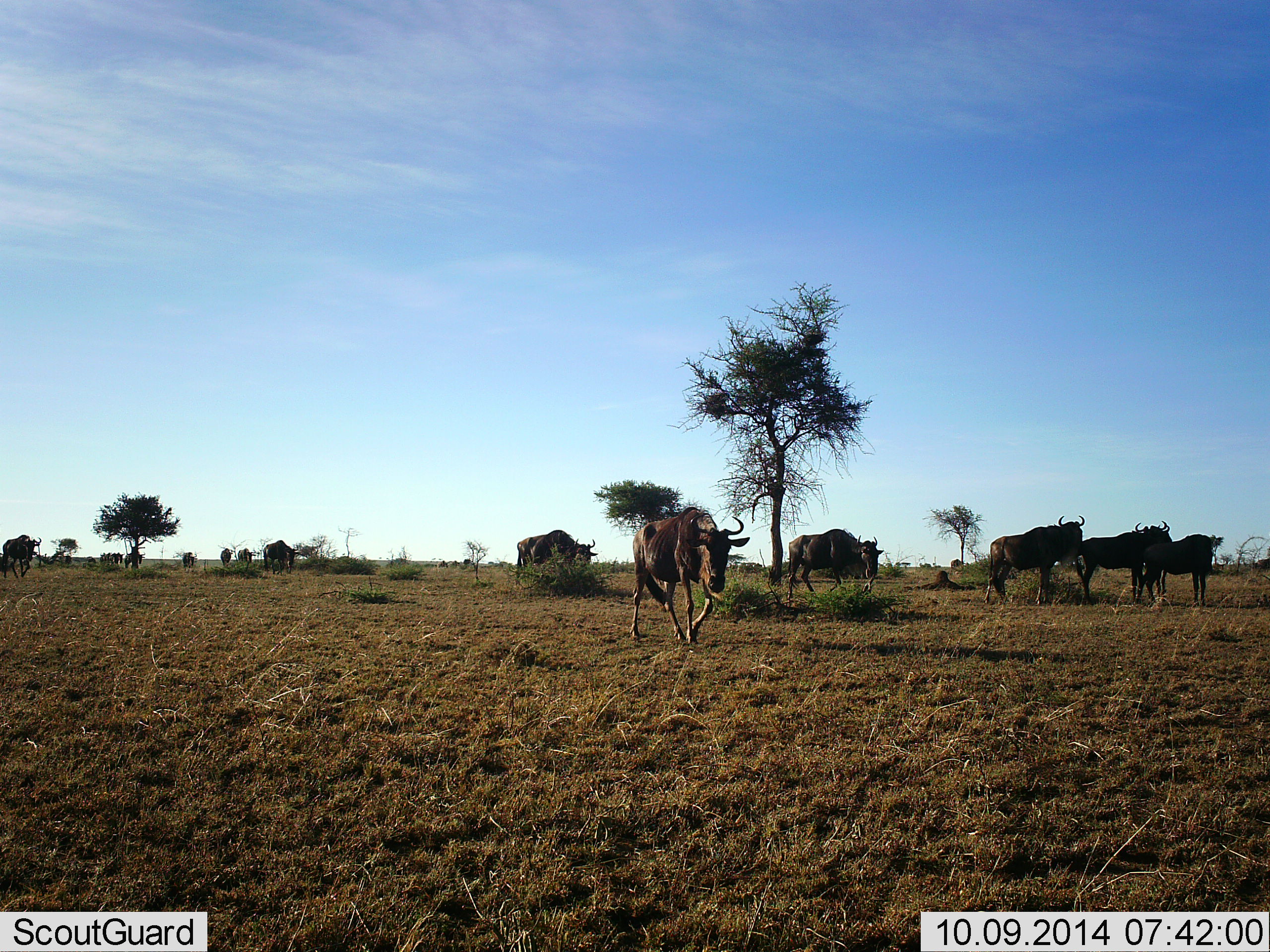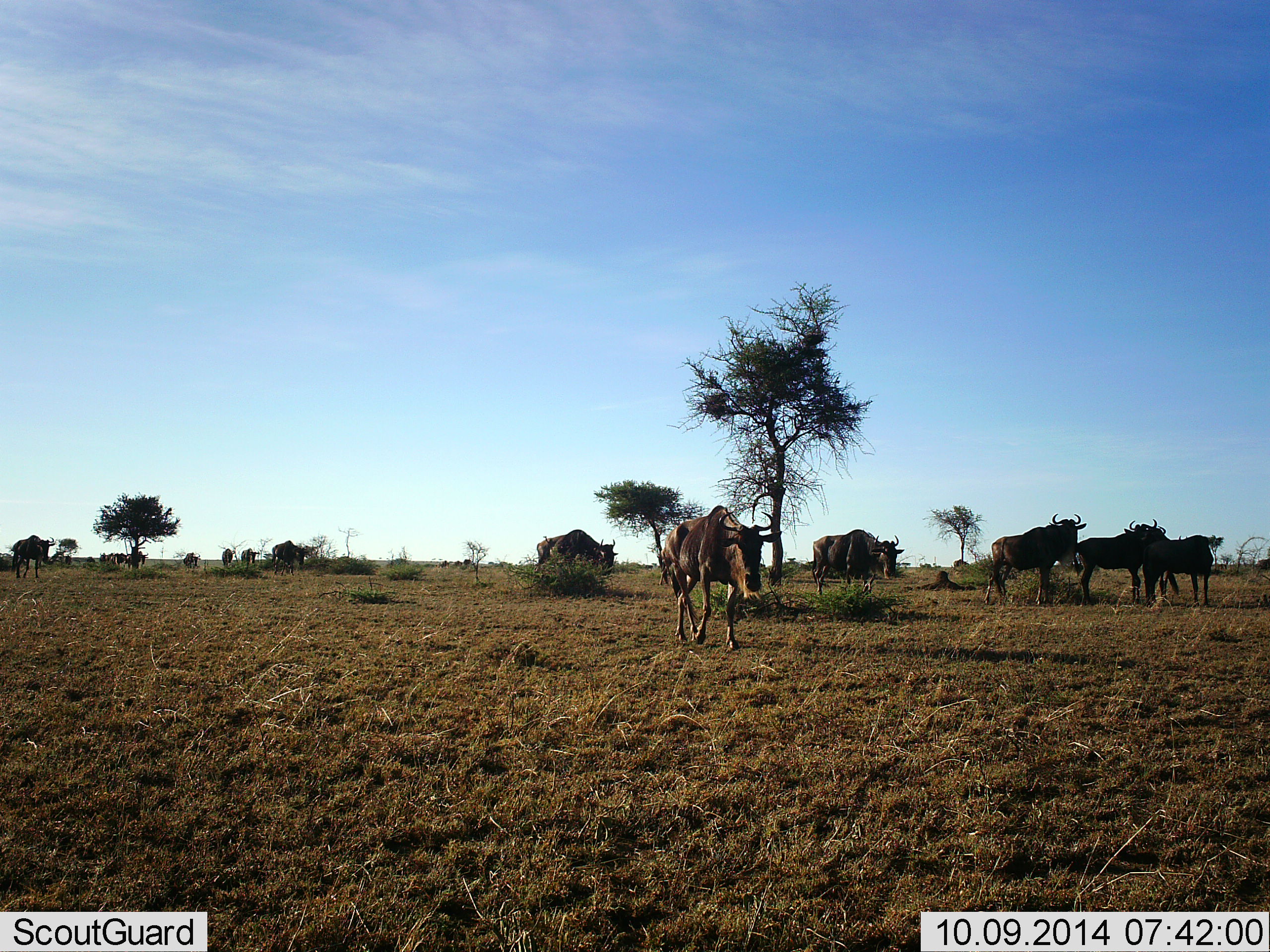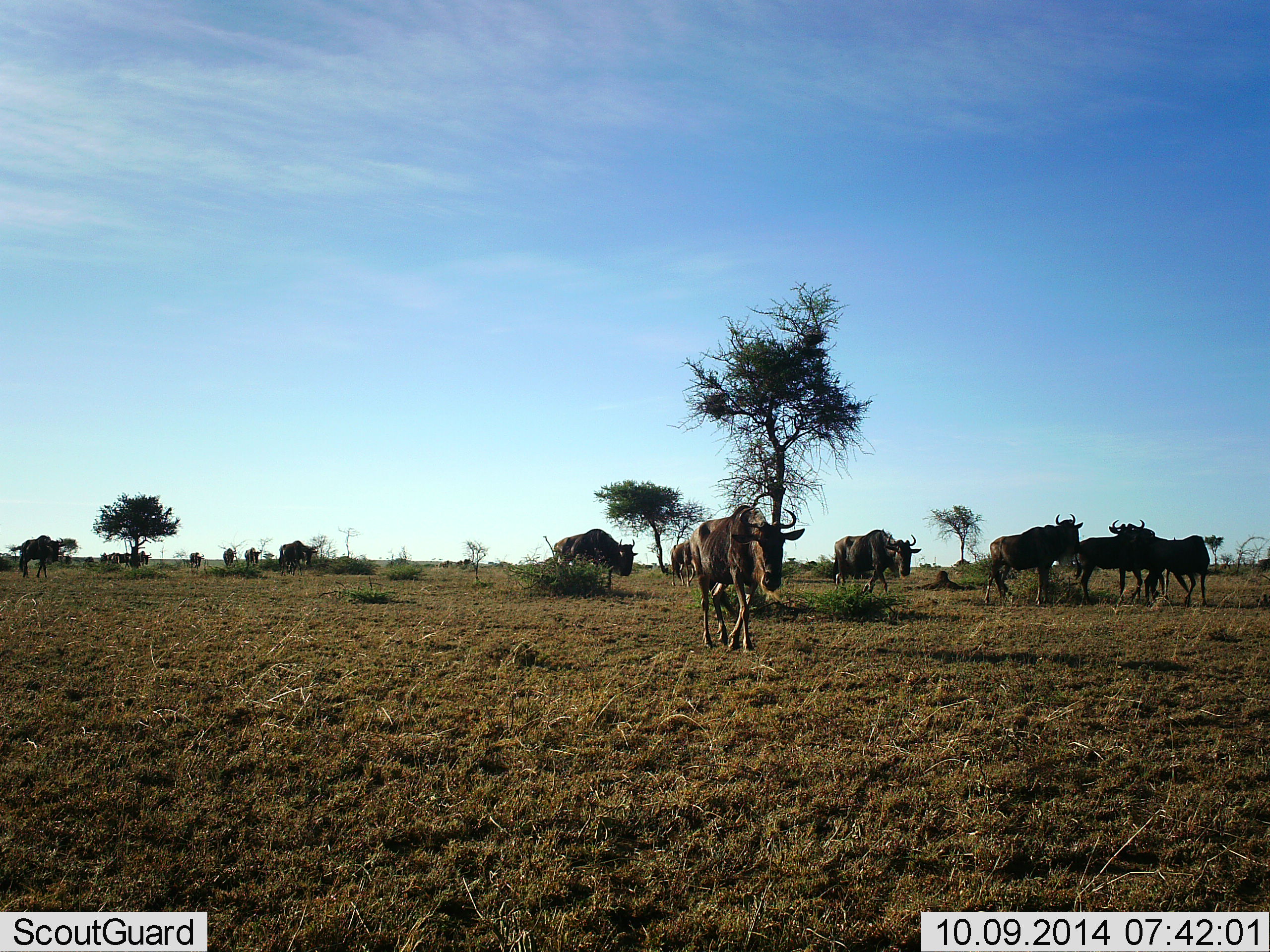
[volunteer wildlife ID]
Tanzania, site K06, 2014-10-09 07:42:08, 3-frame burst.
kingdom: Animalia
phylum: Chordata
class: Mammalia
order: Artiodactyla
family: Bovidae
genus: Connochaetes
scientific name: Connochaetes taurinus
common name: blue wildebeest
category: wildebeest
Wildebeest (blue wildebeest) (Connochaetes taurinus), count 11-50. Behavior (volunteer vote fractions): standing 60%, resting 0%, moving 100%, interacting 0%. Young present (vote fraction): 0%. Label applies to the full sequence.